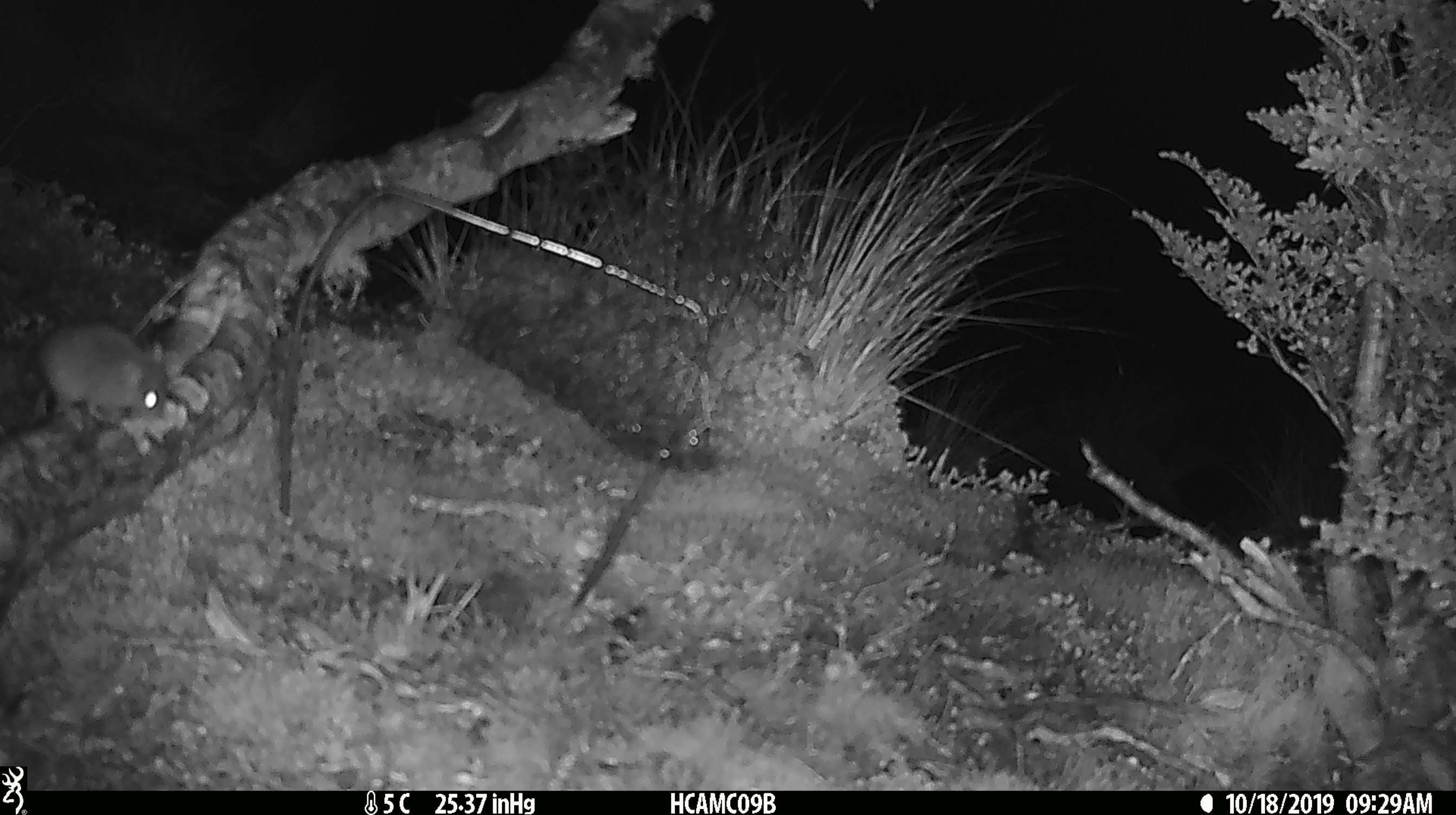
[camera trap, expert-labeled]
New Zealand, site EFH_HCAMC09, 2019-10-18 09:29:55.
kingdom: Animalia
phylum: Chordata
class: Mammalia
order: Rodentia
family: Muridae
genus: Mus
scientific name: Mus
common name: mouse